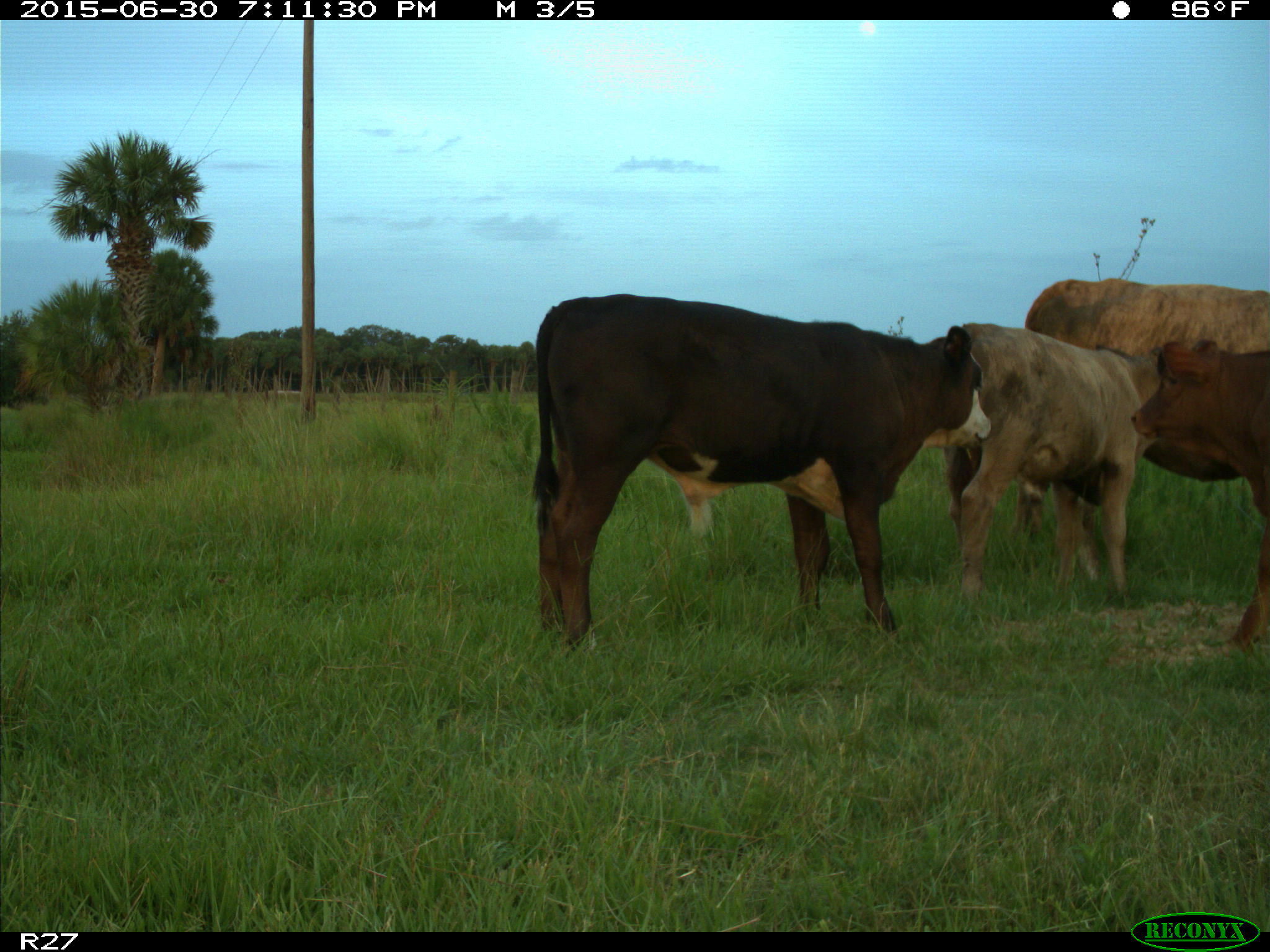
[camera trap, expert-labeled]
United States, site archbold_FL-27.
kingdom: Animalia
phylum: Chordata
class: Mammalia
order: Artiodactyla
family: Bovidae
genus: Bos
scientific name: Bos taurus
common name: domestic cow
Bos taurus (domestic cow).